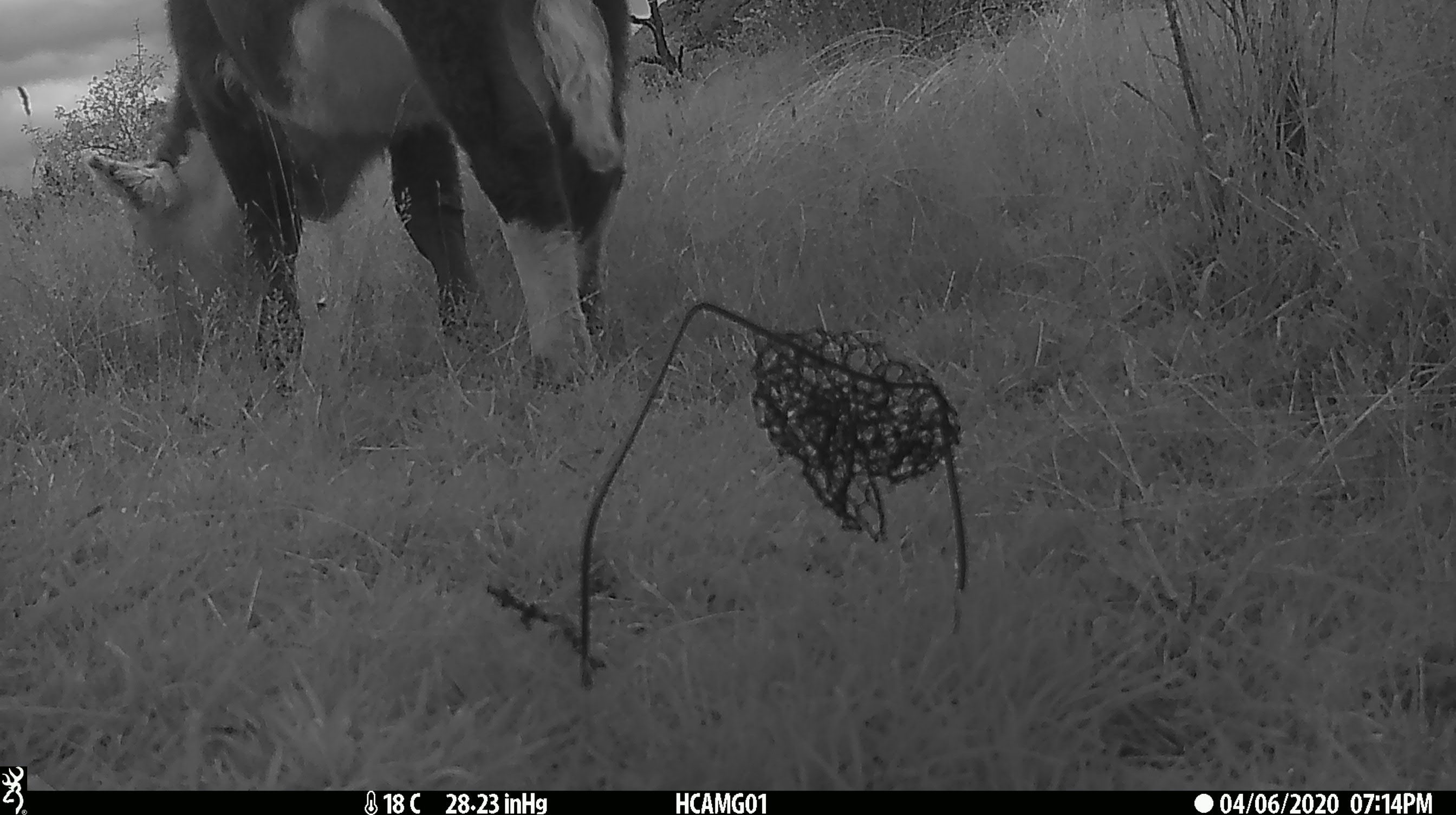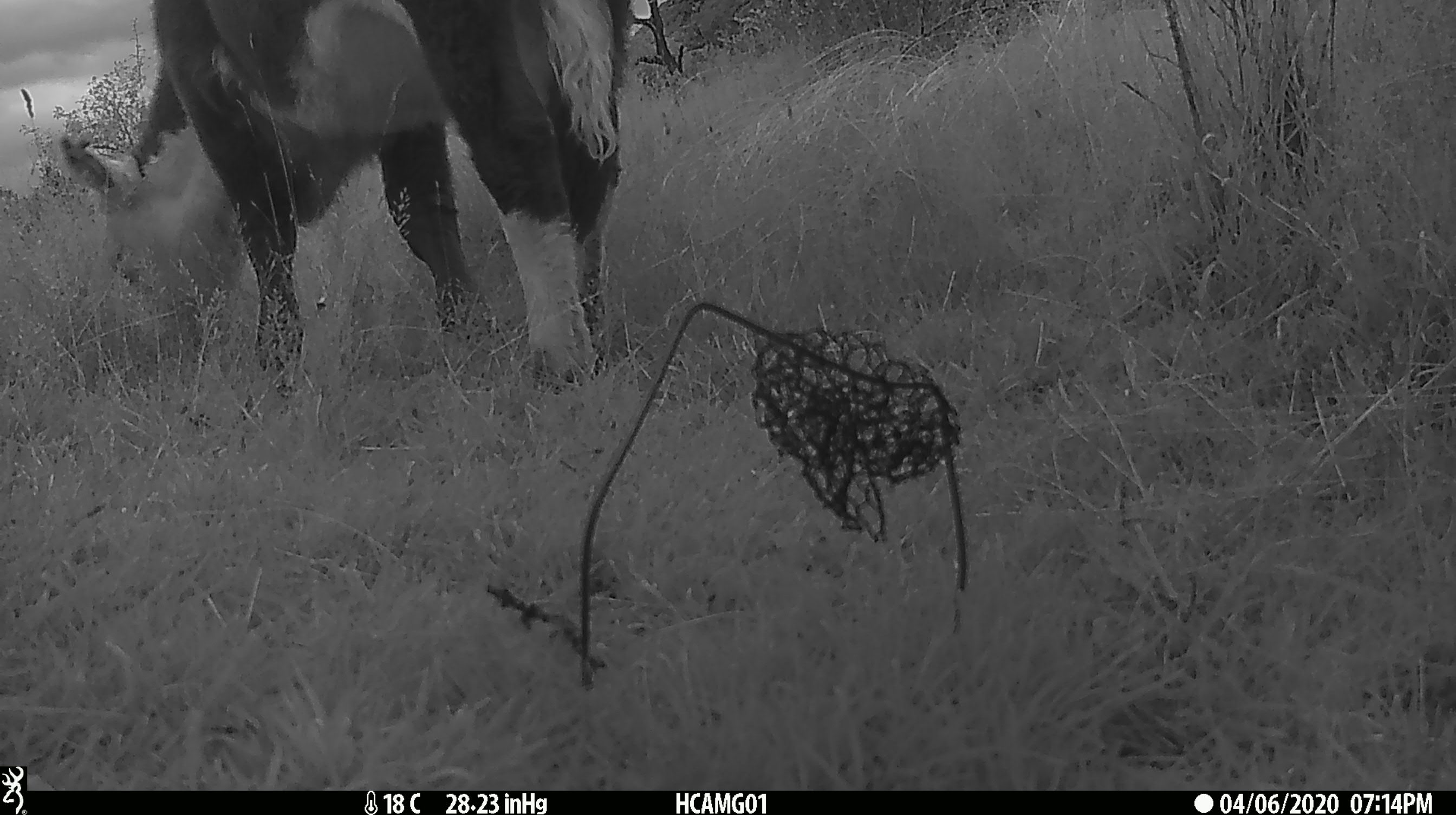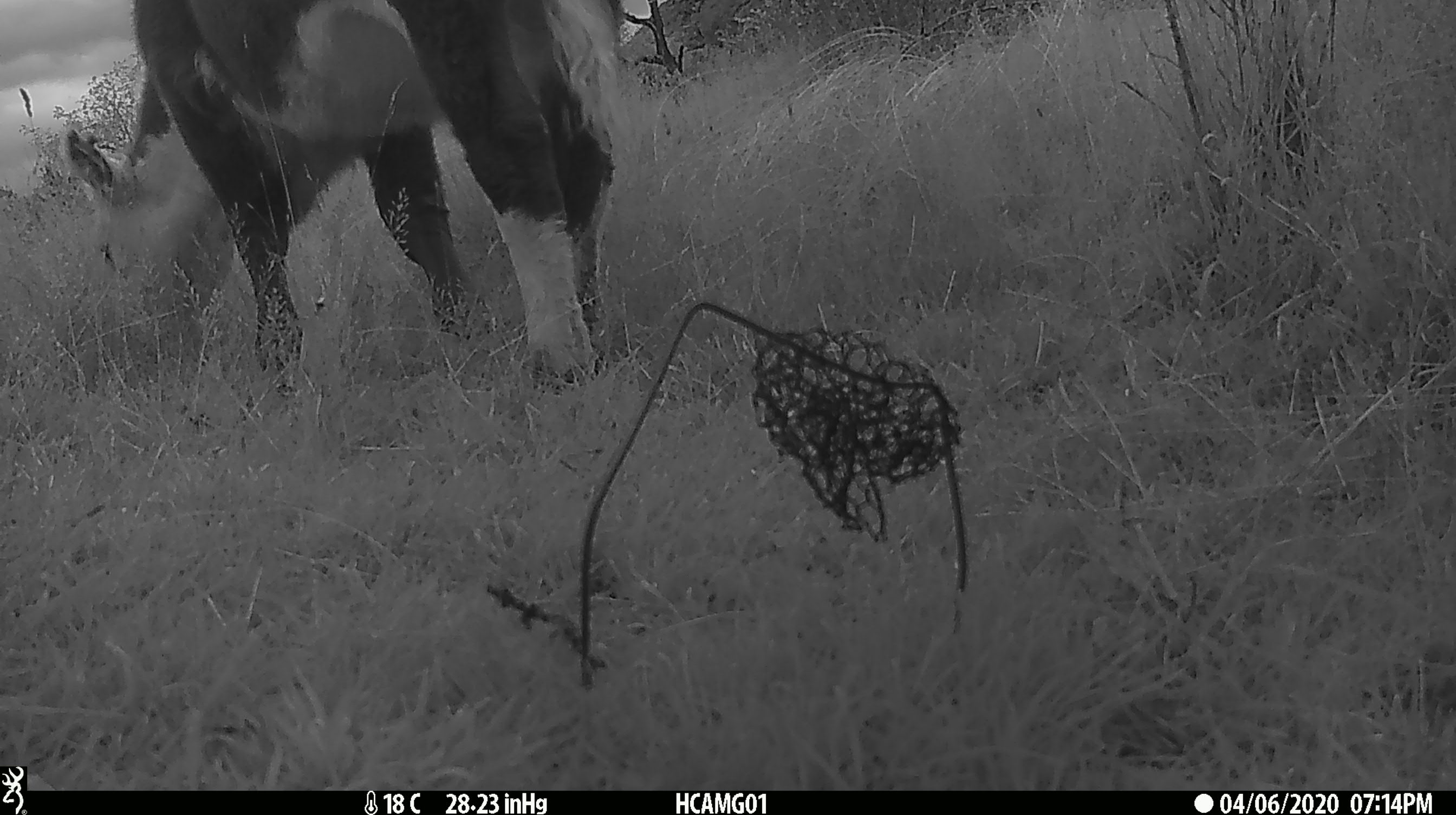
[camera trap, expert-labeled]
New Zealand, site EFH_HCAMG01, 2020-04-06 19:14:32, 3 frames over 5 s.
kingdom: Animalia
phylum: Chordata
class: Mammalia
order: Artiodactyla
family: Bovidae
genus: Bos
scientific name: Bos taurus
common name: domestic cow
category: cow